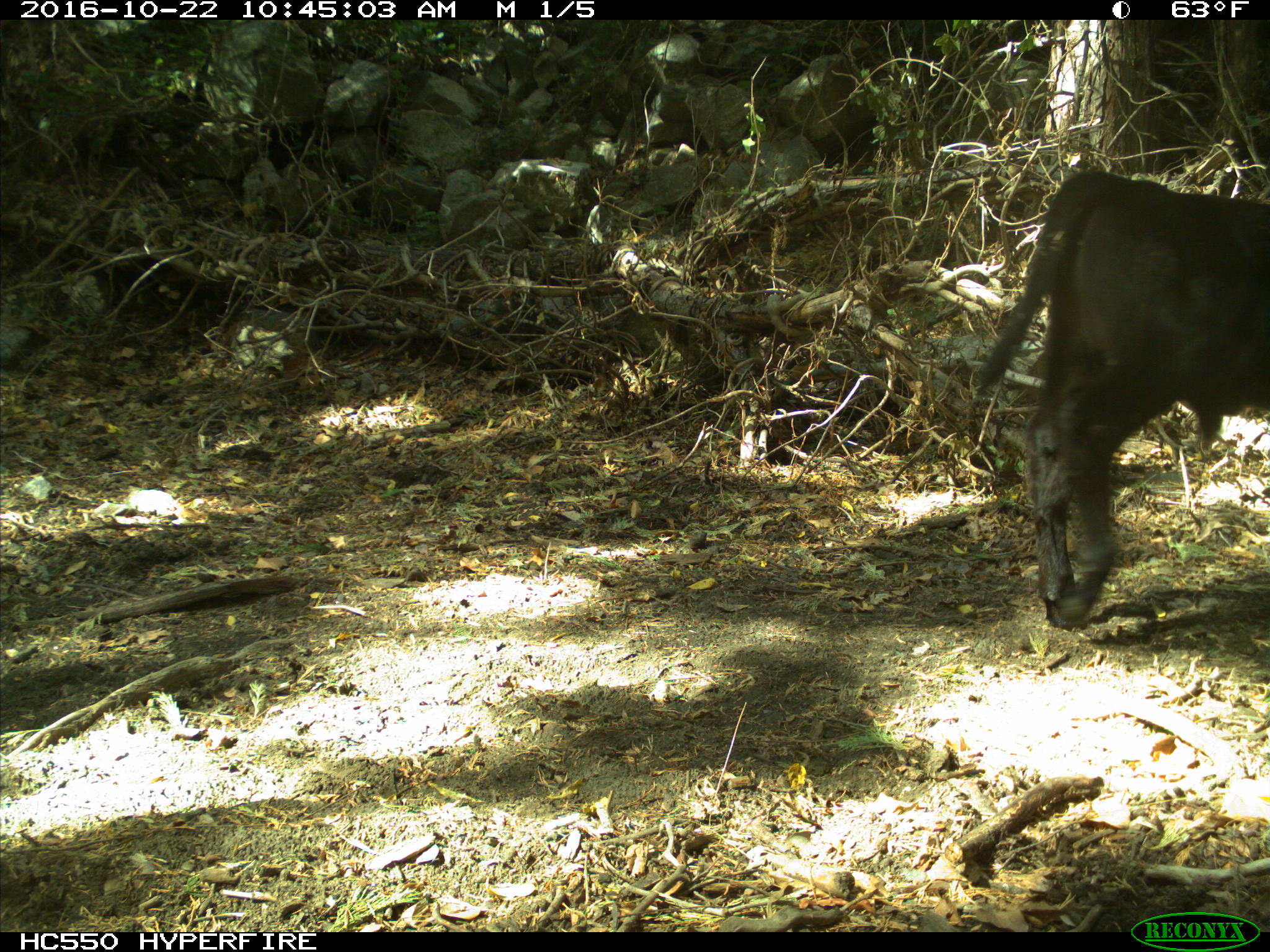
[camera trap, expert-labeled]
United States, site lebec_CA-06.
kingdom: Animalia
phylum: Chordata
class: Mammalia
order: Artiodactyla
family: Bovidae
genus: Bos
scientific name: Bos taurus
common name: domestic cow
Bos taurus (domestic cow).